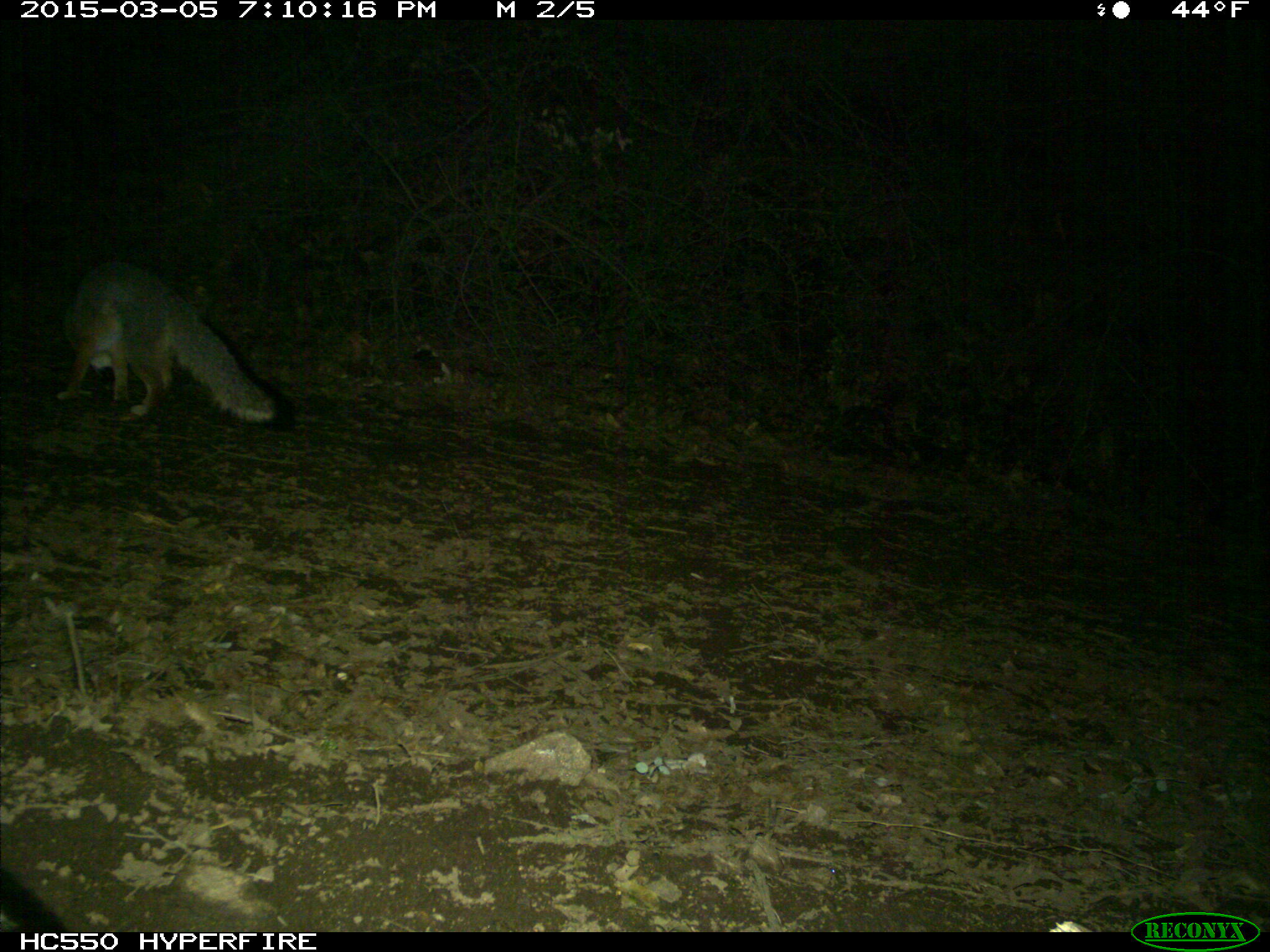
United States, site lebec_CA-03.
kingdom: Animalia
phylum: Chordata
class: Mammalia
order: Carnivora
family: Canidae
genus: Urocyon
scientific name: Urocyon cinereoargenteus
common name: gray fox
Urocyon cinereoargenteus (gray fox).